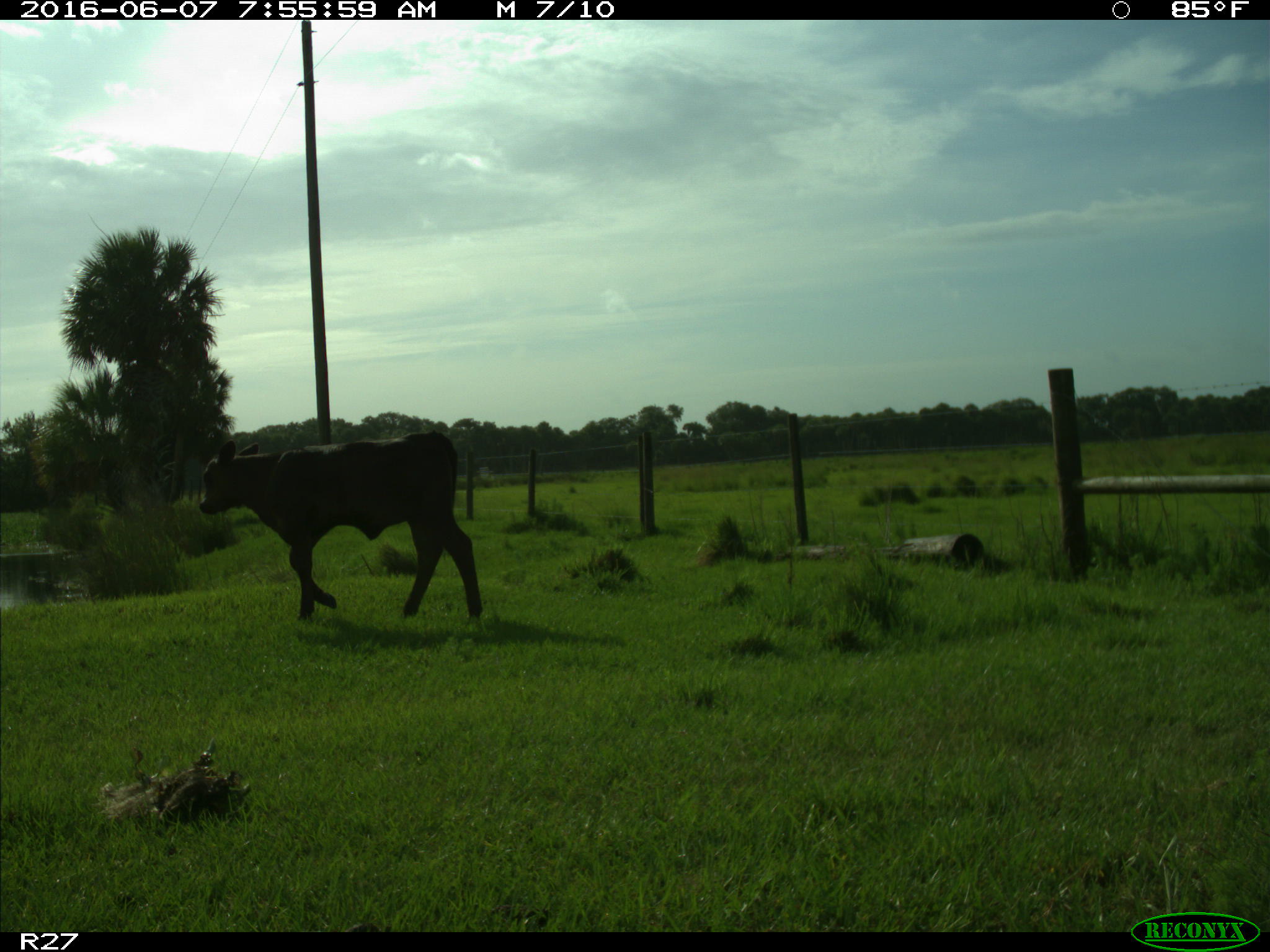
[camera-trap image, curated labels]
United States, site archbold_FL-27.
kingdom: Animalia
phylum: Chordata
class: Mammalia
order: Artiodactyla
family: Bovidae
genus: Bos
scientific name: Bos taurus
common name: domestic cow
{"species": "Bos taurus (domestic cow)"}